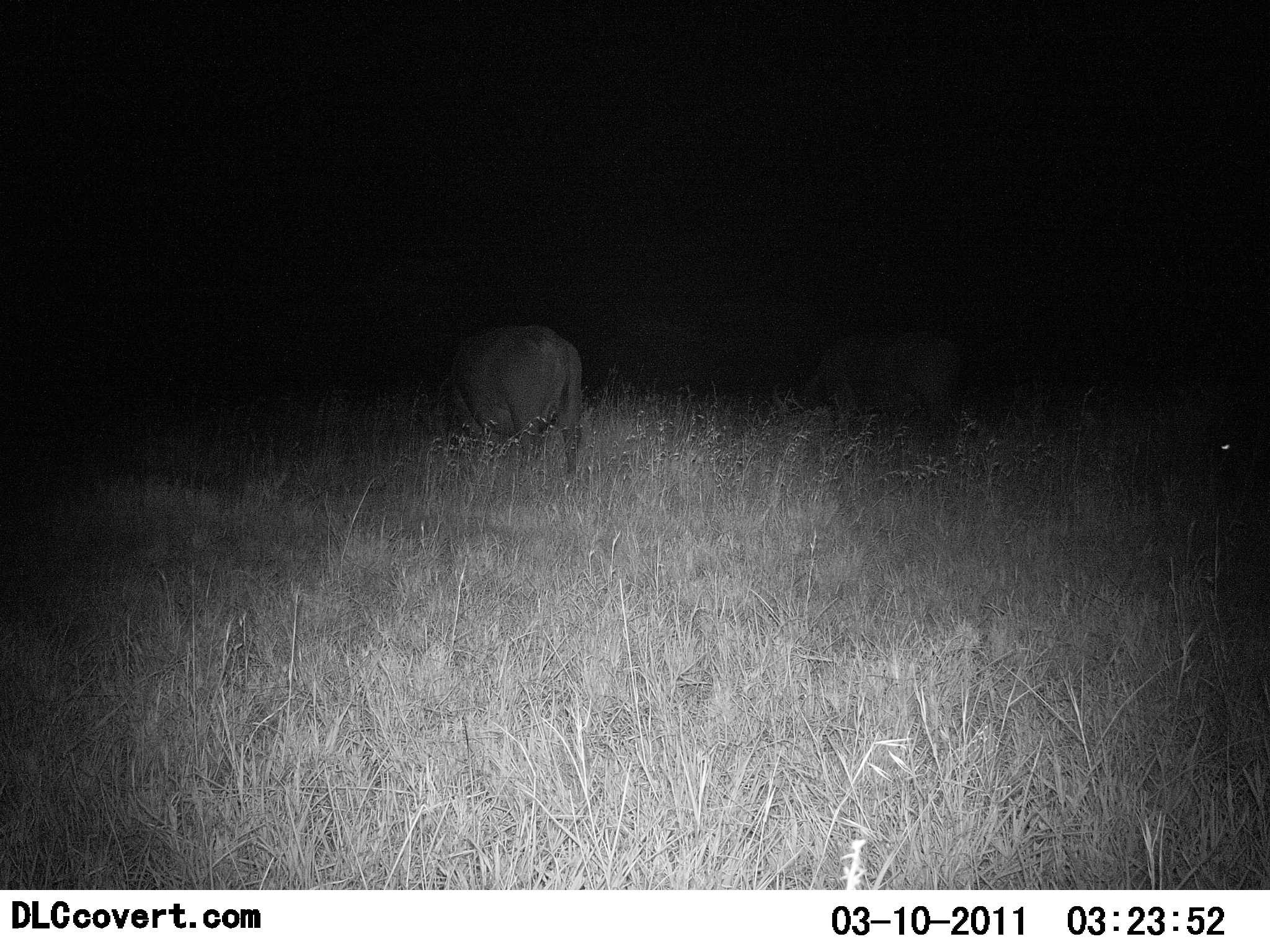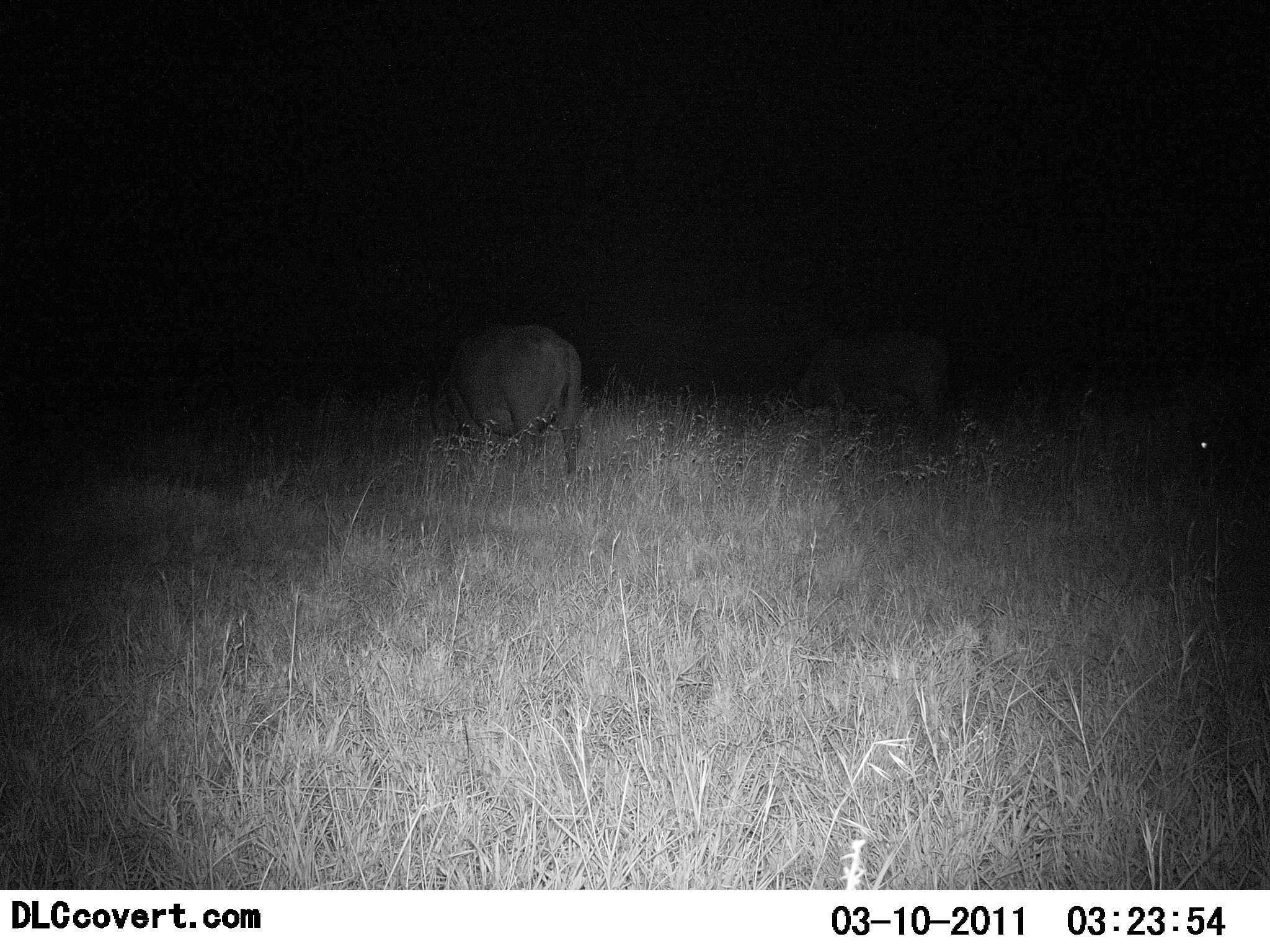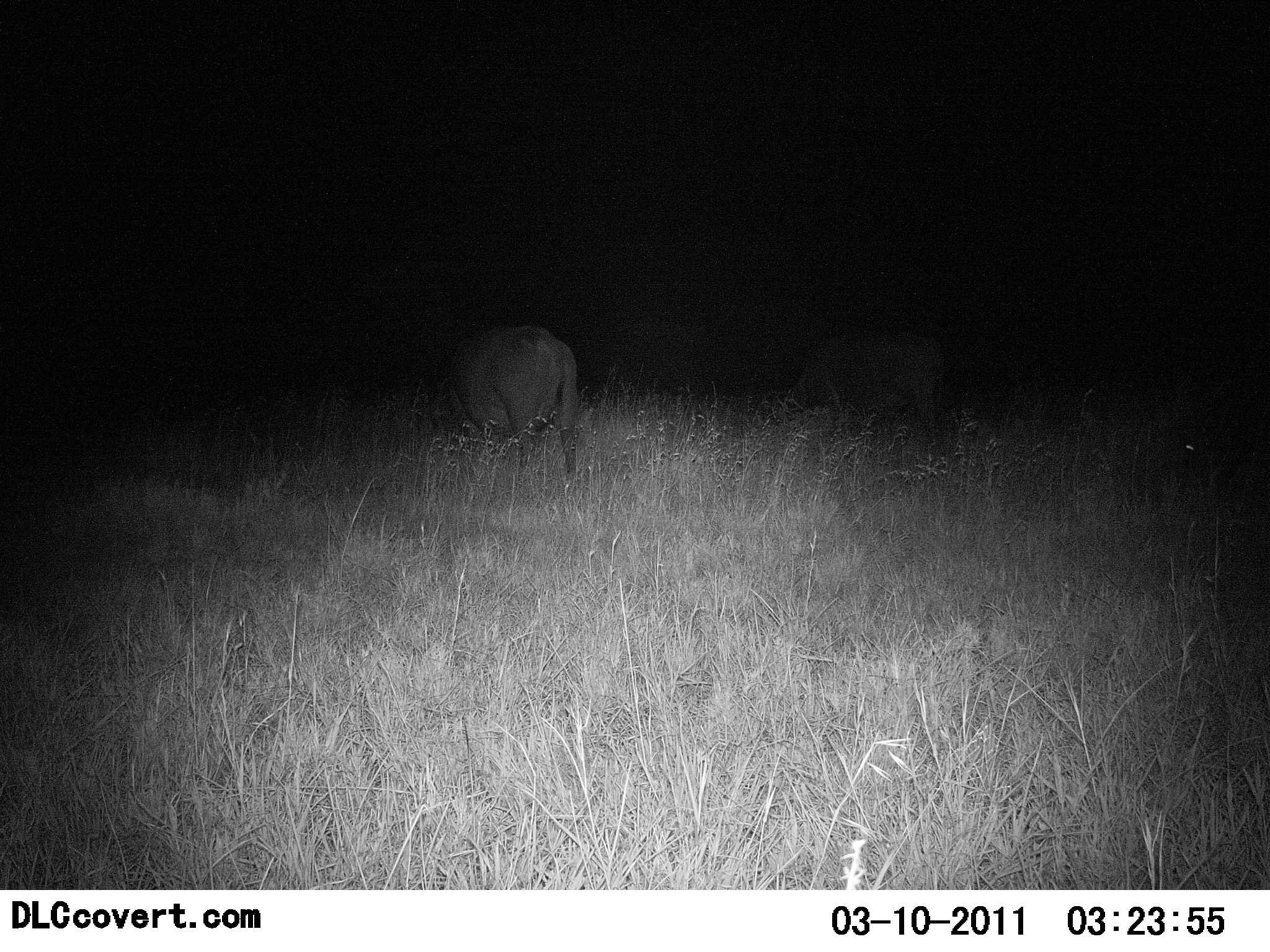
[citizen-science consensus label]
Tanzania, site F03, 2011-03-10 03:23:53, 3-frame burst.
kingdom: Animalia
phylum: Chordata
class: Mammalia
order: Artiodactyla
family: Bovidae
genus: Syncerus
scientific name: Syncerus caffer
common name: cape buffalo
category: buffalo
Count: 3.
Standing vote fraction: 50%.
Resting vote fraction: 0%.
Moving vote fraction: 33%.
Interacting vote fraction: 0%.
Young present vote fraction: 0%.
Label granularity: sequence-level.